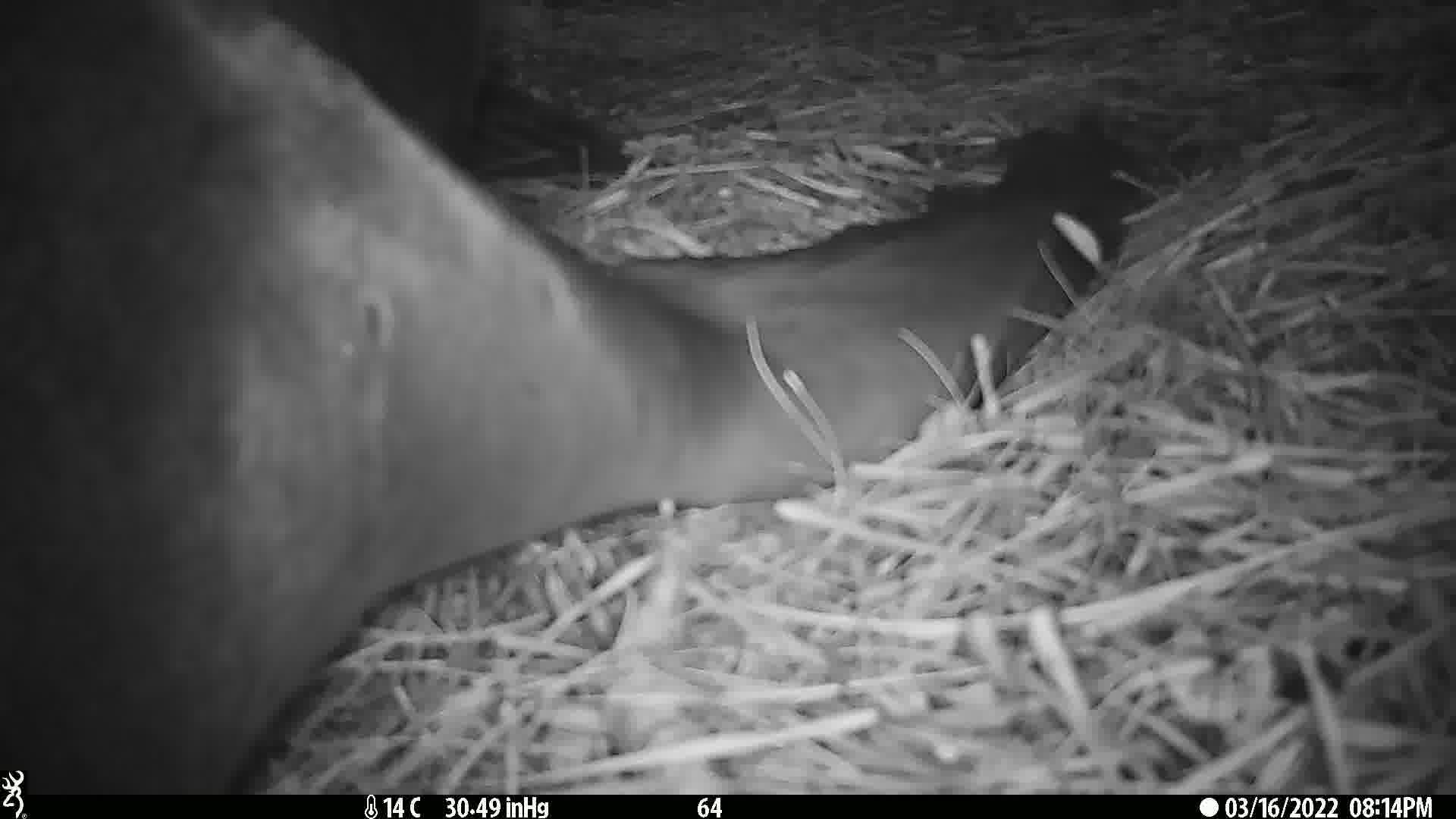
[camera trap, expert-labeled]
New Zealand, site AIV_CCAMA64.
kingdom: Animalia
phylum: Chordata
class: Mammalia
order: Carnivora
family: Otariidae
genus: Phocarctos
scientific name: Phocarctos hookeri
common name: new zealand sea lion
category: sealion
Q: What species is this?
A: Sealion (new zealand sea lion) (Phocarctos hookeri).